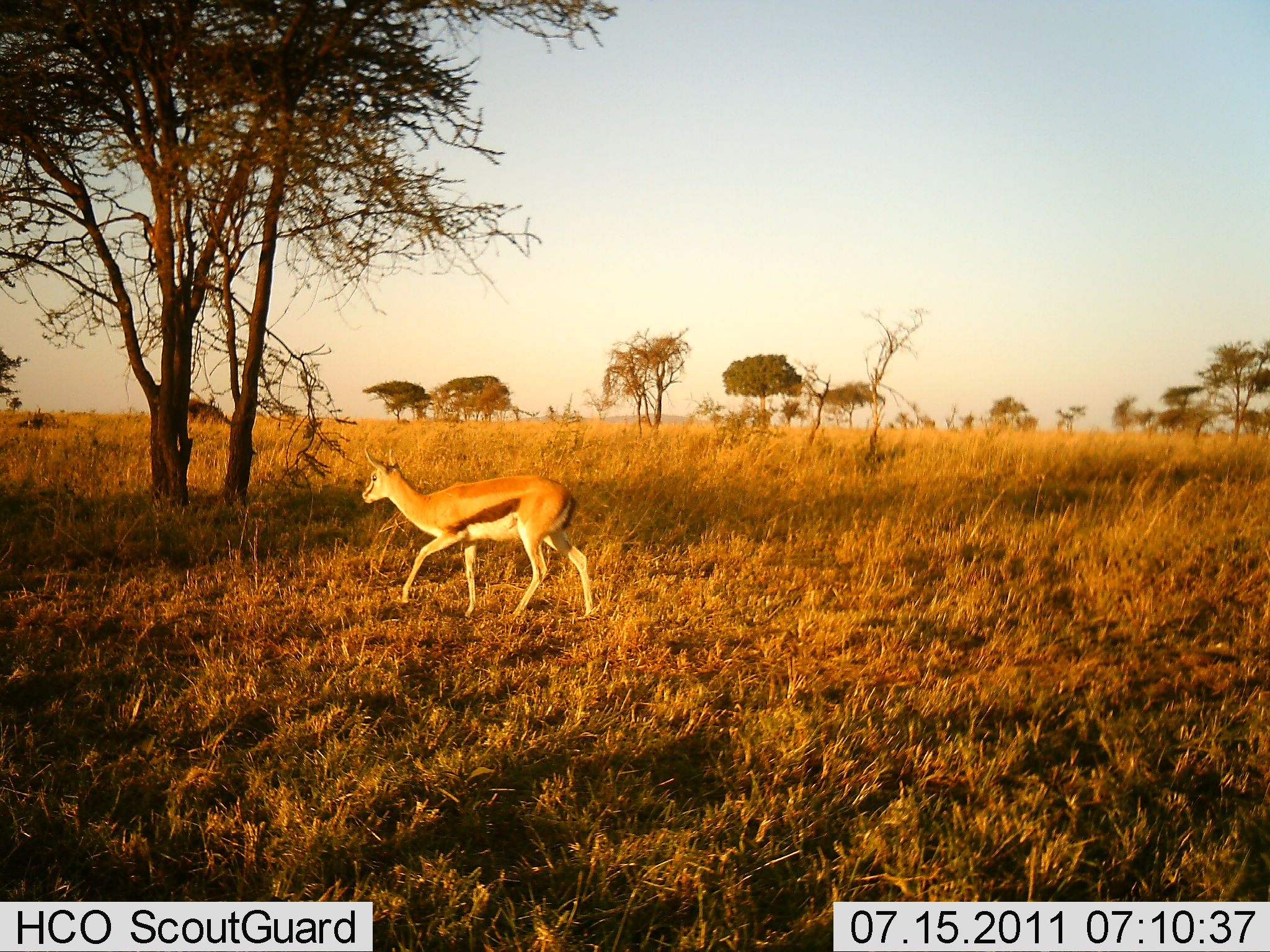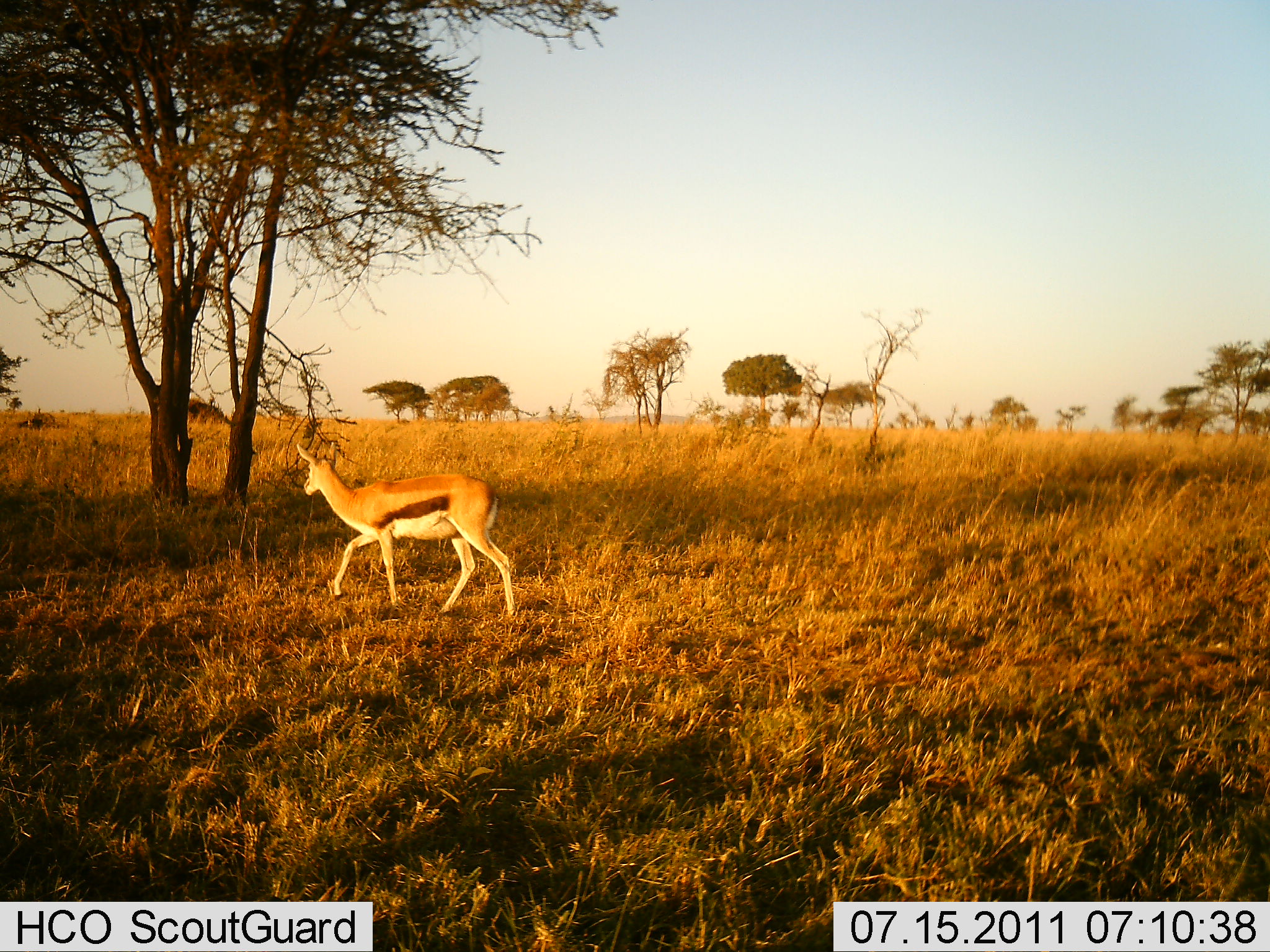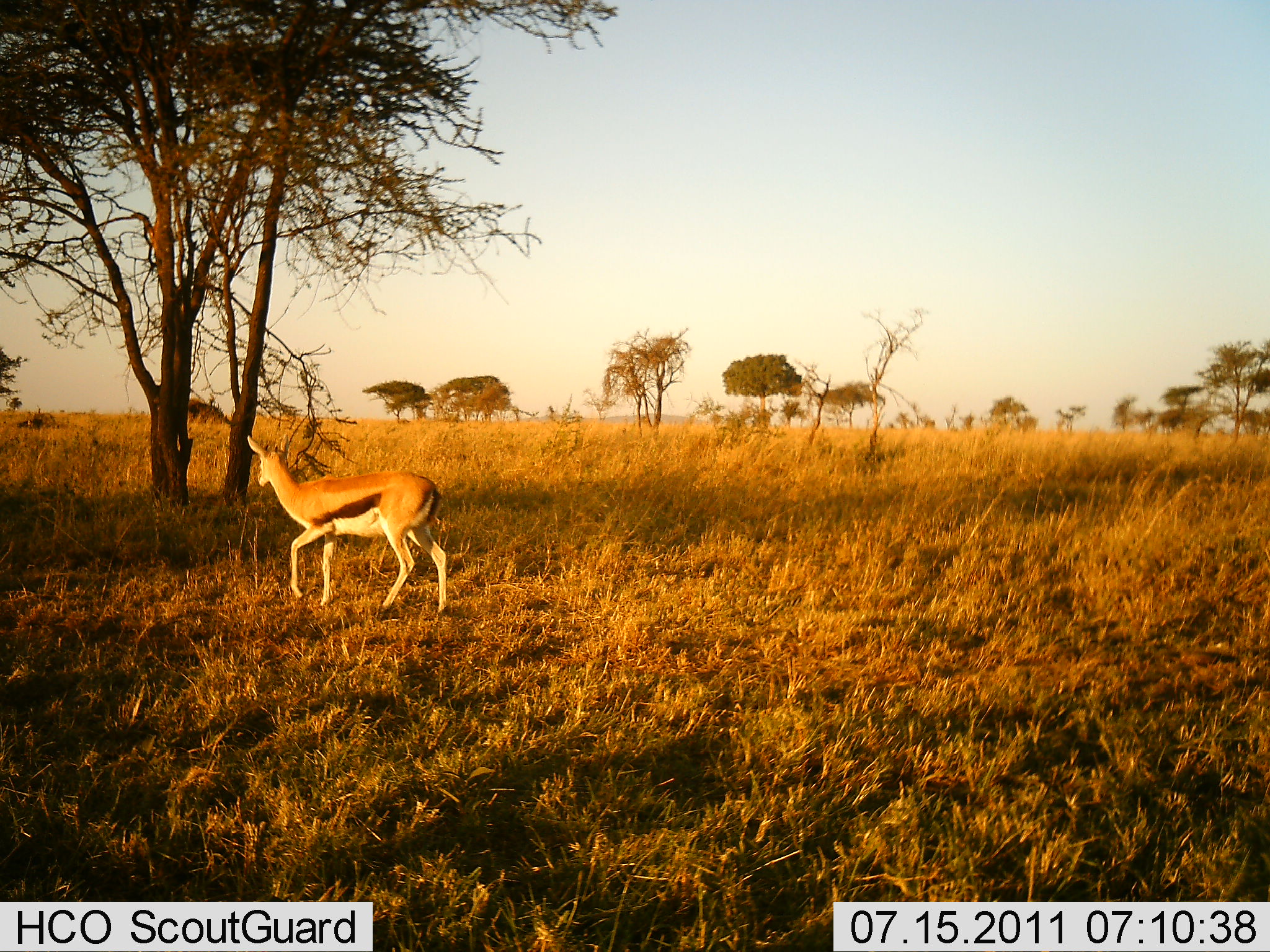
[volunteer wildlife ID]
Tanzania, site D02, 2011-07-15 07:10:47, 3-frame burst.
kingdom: Animalia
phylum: Chordata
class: Mammalia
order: Artiodactyla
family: Bovidae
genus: Eudorcas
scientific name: Eudorcas thomsonii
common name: thomson's gazelle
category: gazellethomsons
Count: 1.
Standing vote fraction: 0%.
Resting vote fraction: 0%.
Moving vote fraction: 100%.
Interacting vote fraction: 0%.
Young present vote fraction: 0%.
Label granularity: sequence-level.